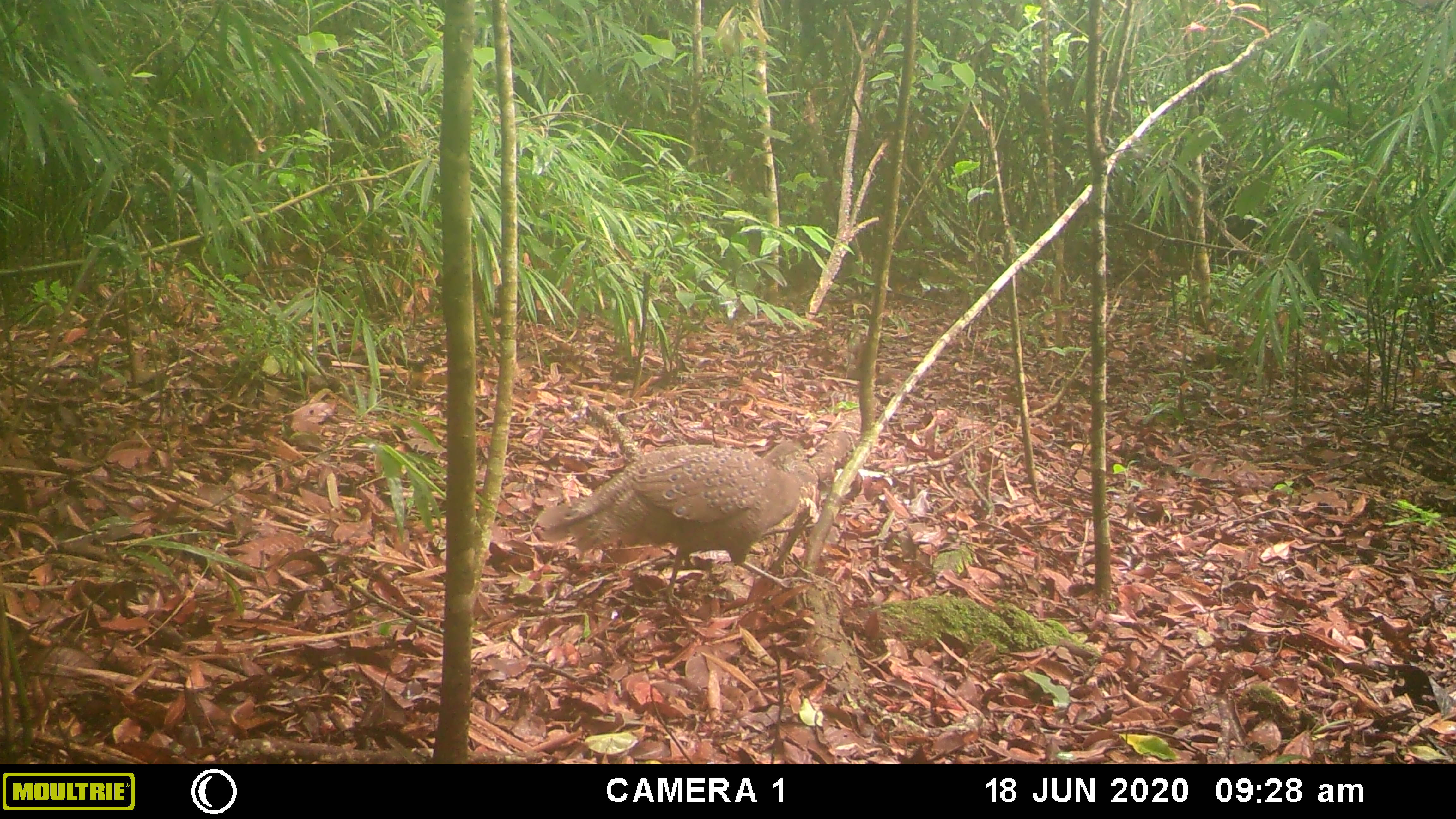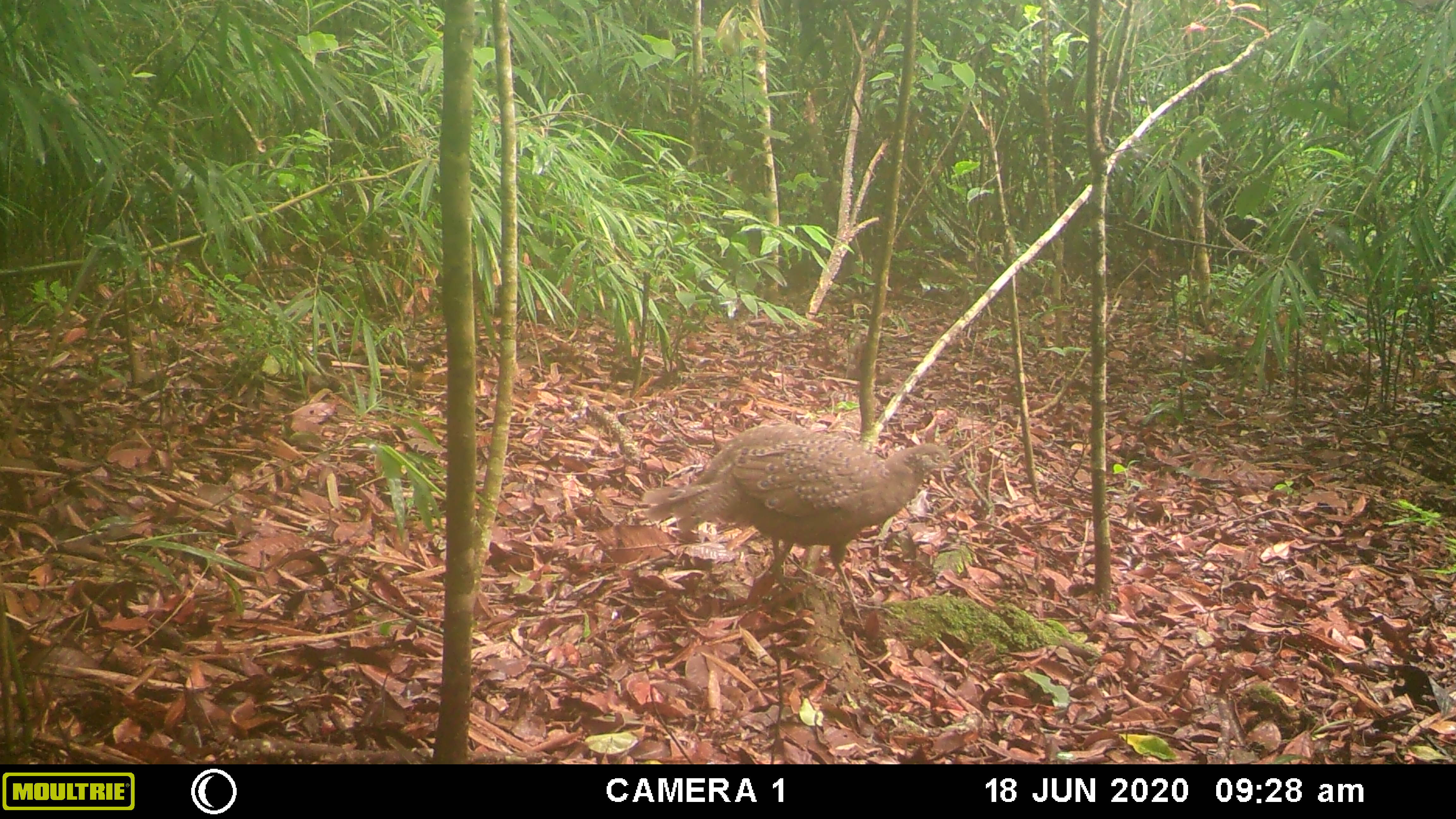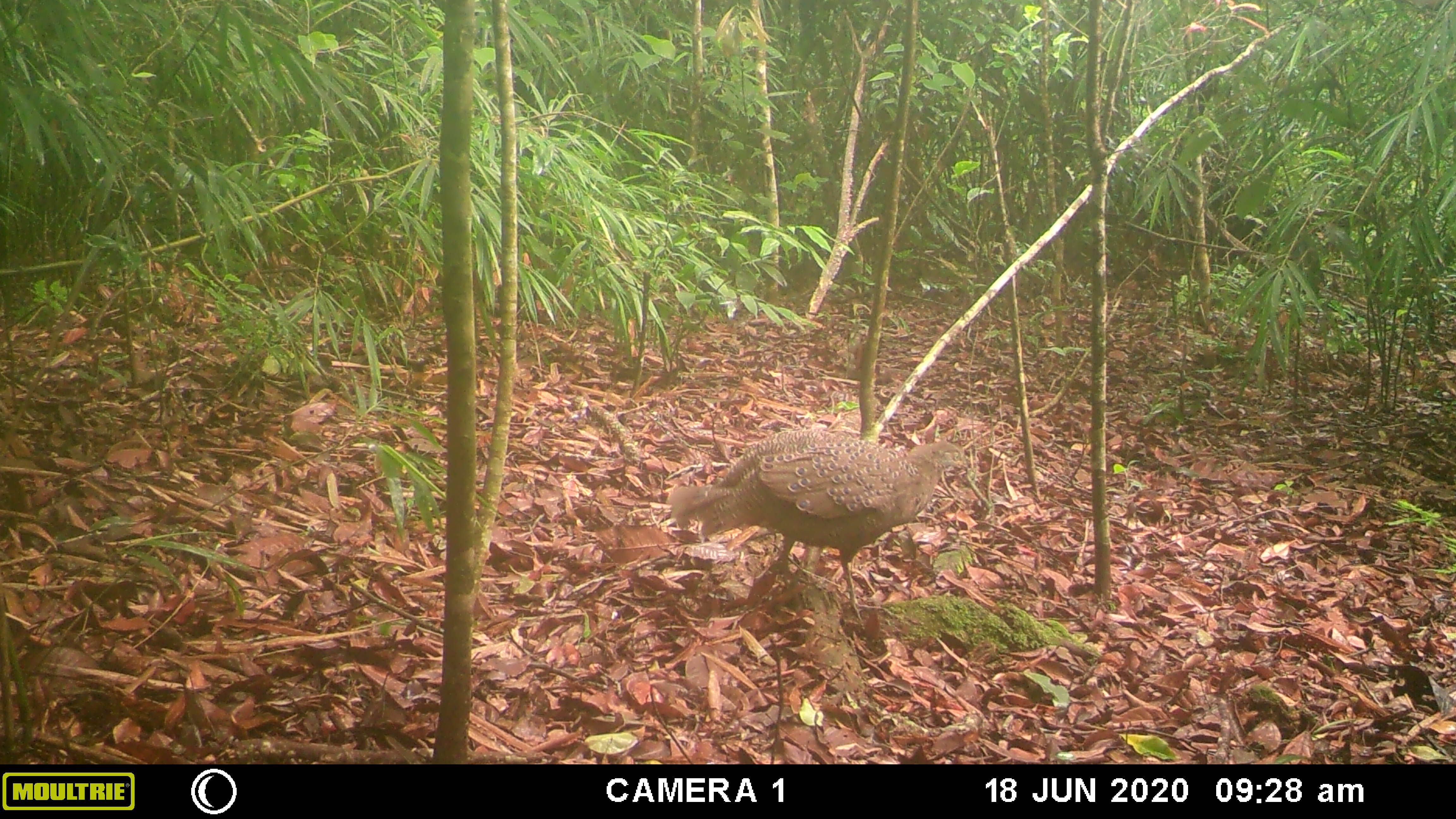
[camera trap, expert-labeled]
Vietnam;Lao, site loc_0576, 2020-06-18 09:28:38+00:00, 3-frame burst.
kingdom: Animalia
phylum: Chordata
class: Aves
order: Galliformes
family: Phasianidae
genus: Polyplectron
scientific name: Polyplectron bicalcaratum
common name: gray peacock-pheasant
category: grey peacock pheasant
Grey peacock pheasant (gray peacock-pheasant) (Polyplectron bicalcaratum). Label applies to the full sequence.